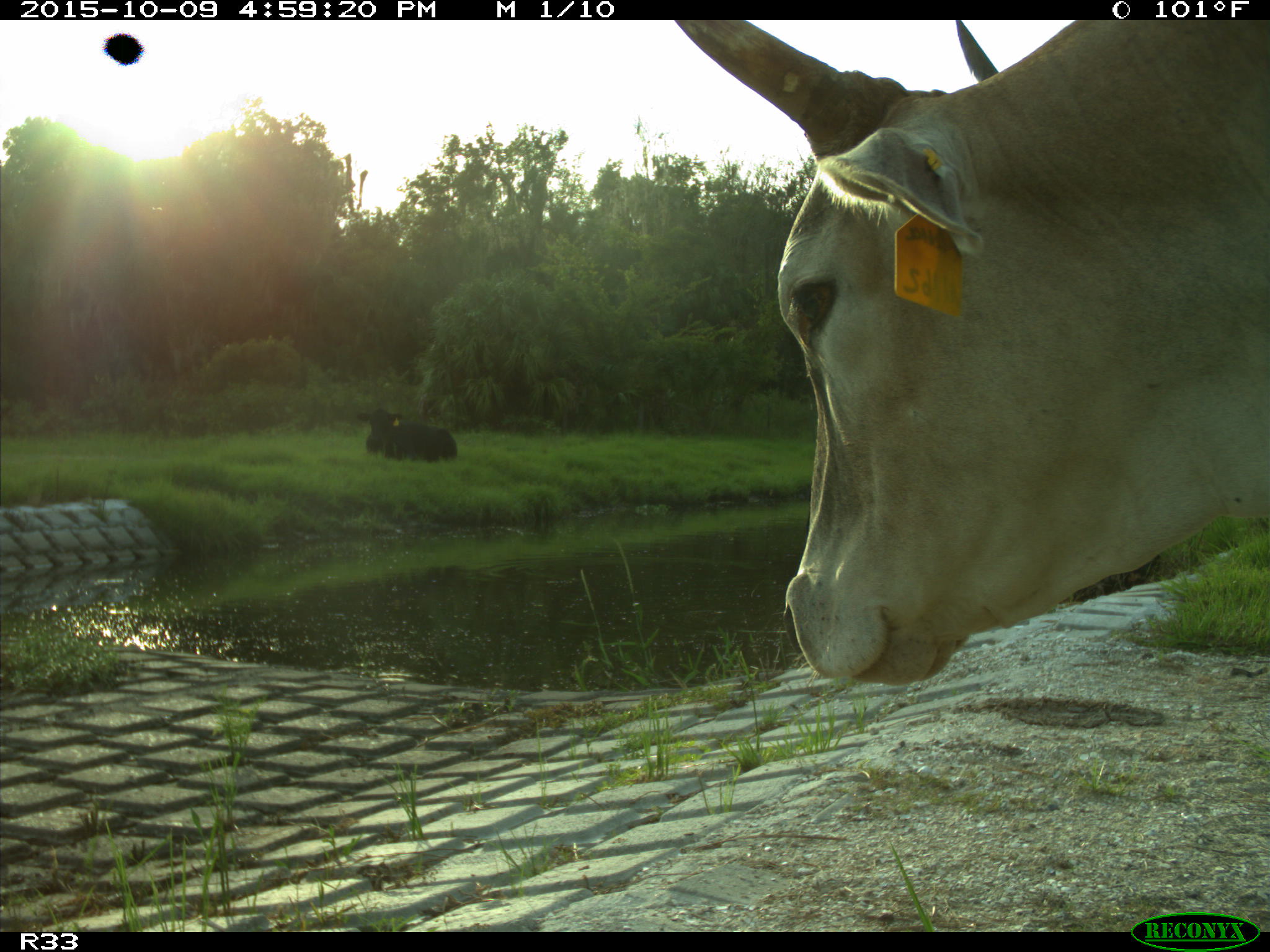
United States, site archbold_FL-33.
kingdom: Animalia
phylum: Chordata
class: Mammalia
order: Artiodactyla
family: Bovidae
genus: Bos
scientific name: Bos taurus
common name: domestic cow